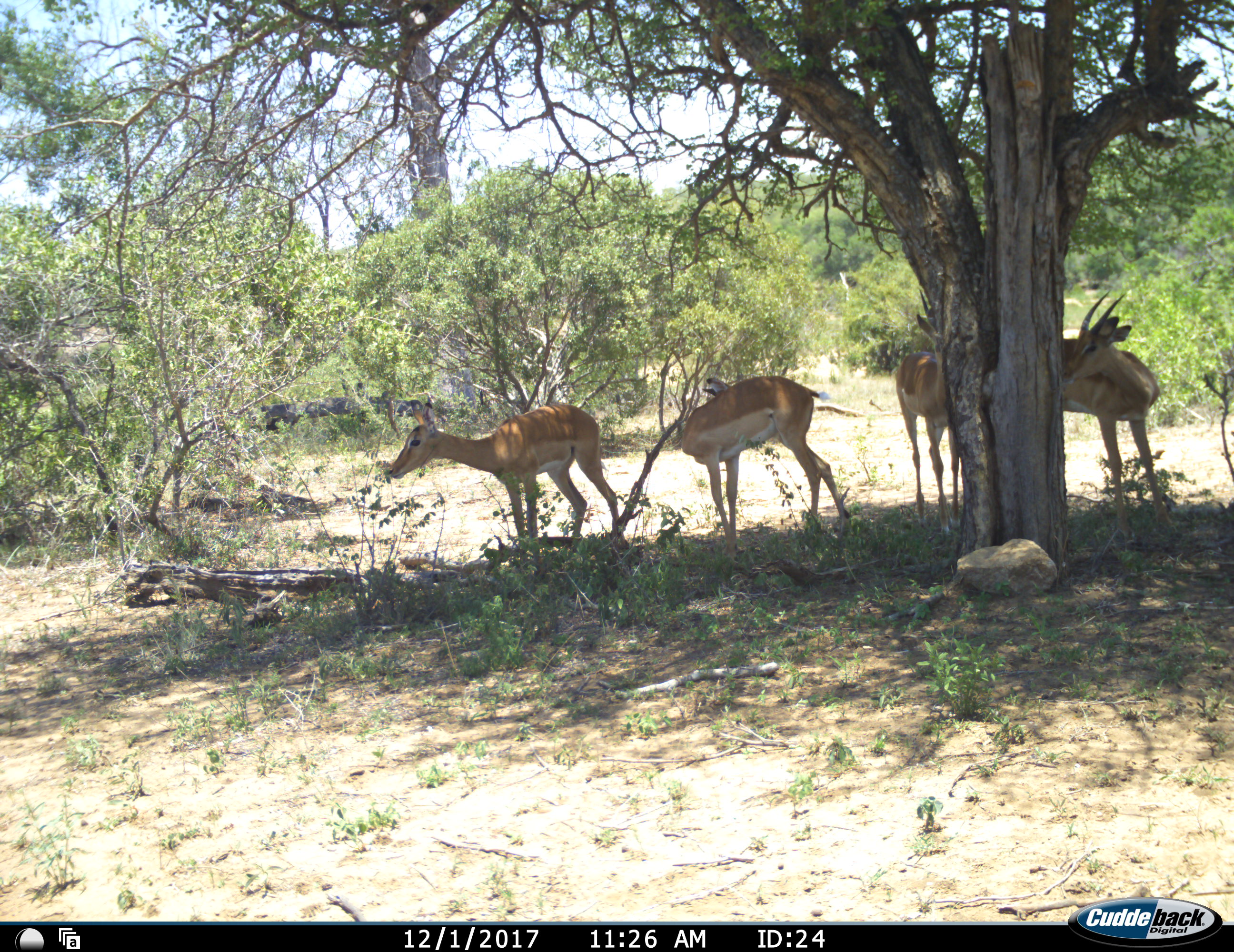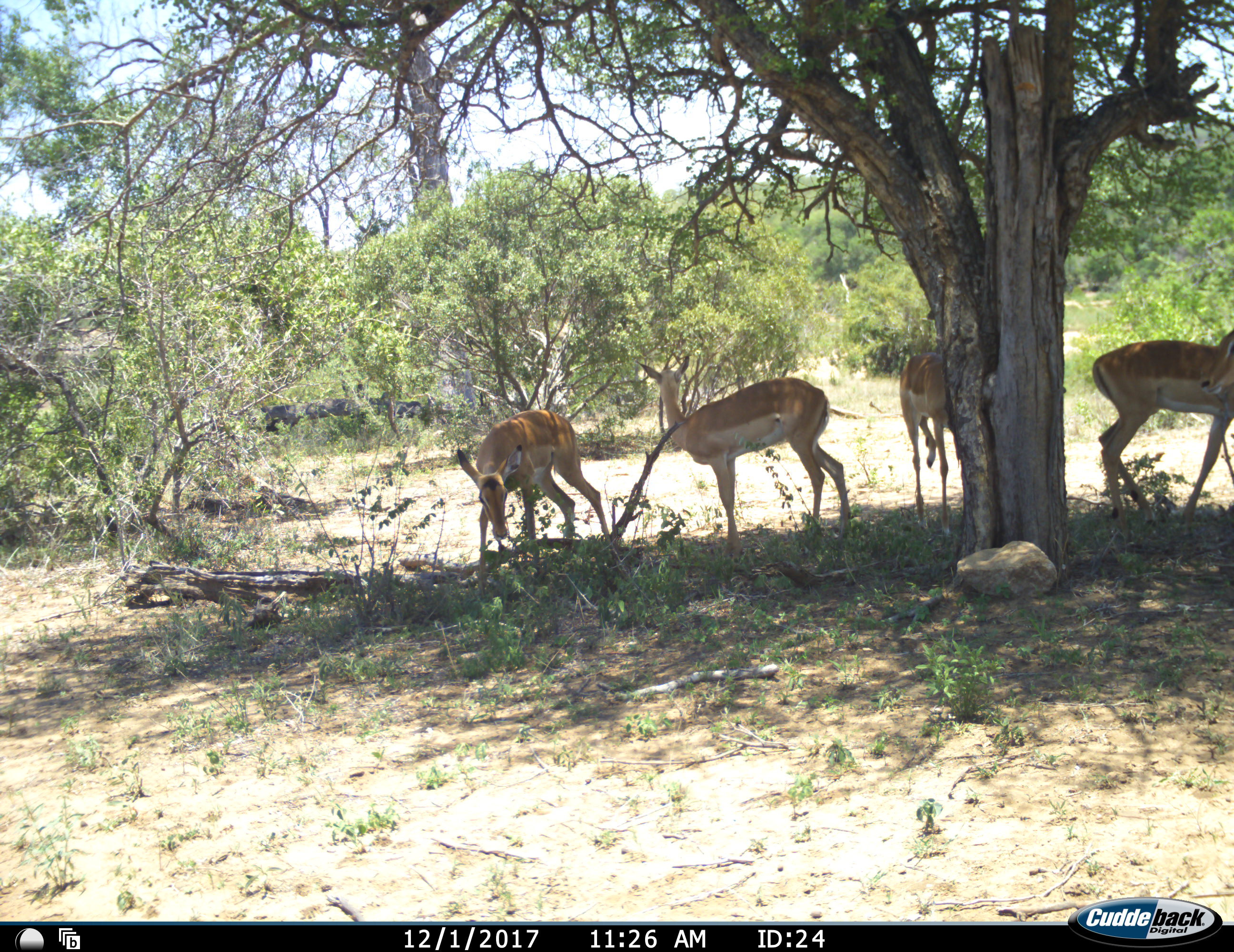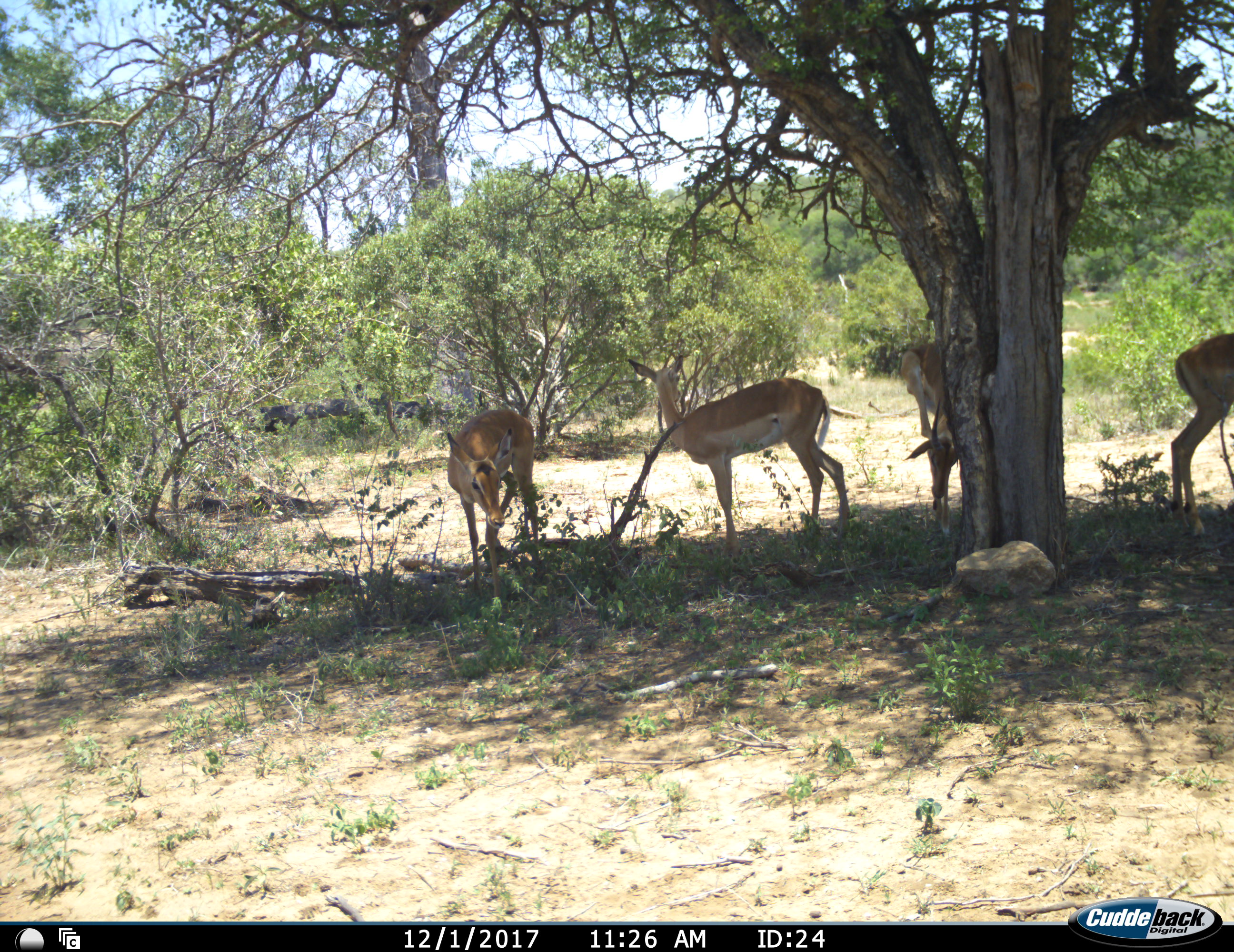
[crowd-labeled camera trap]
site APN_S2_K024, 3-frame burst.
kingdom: Animalia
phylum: Chordata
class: Mammalia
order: Artiodactyla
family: Bovidae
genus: Aepyceros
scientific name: Aepyceros melampus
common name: impala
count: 4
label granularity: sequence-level